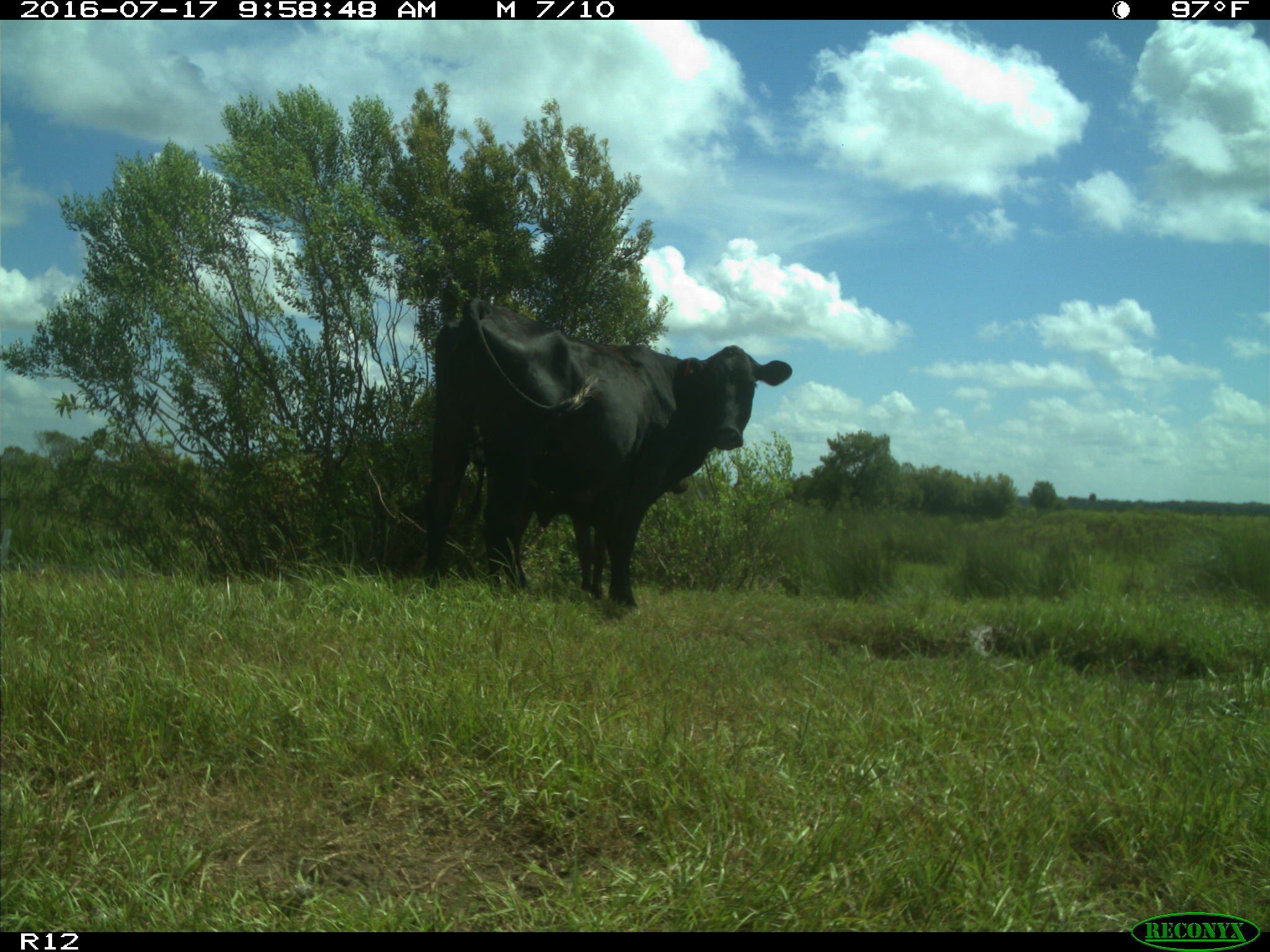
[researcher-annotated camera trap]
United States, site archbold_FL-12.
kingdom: Animalia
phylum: Chordata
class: Mammalia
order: Artiodactyla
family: Bovidae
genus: Bos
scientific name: Bos taurus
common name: domestic cow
Bos taurus (domestic cow).